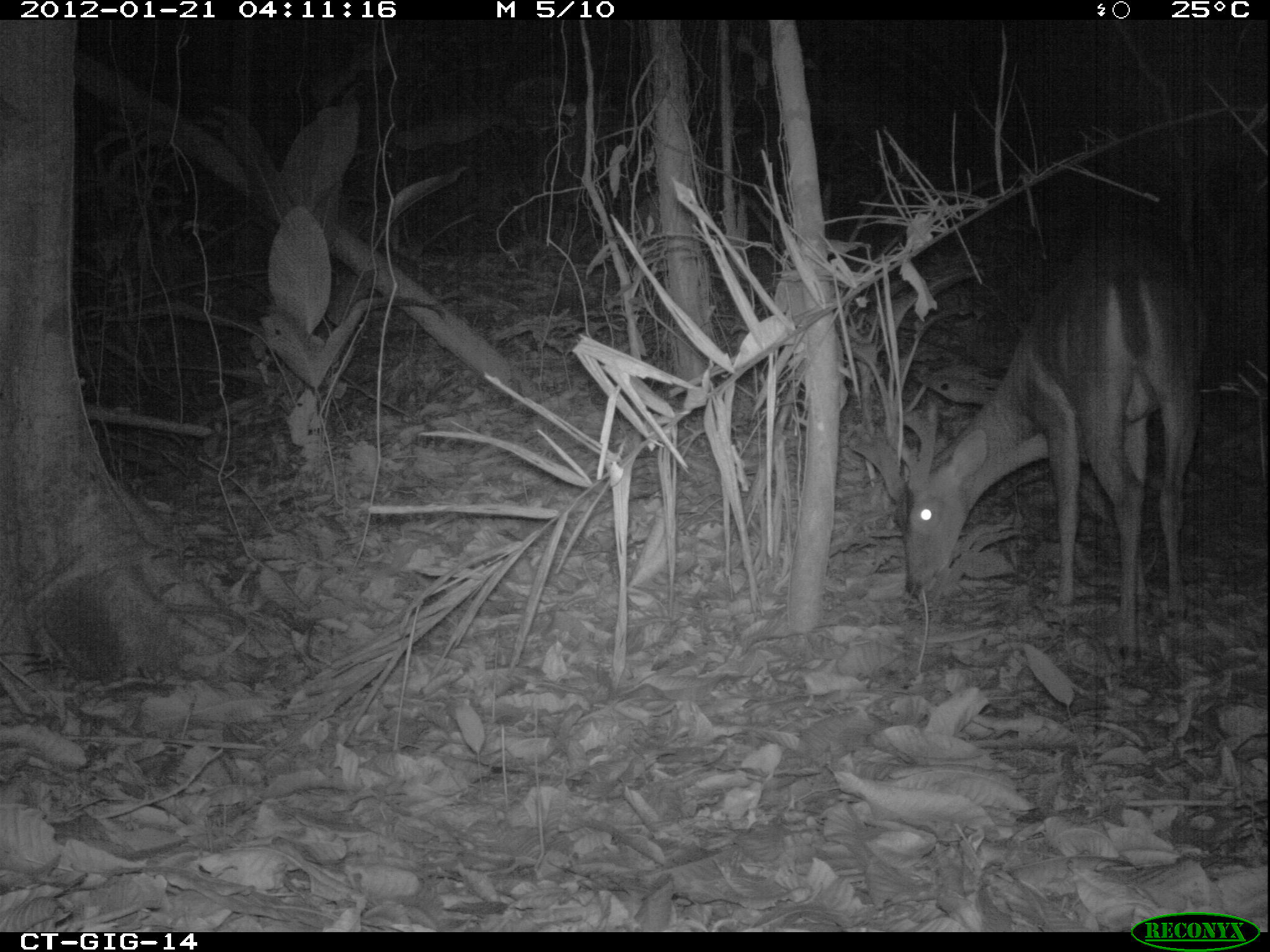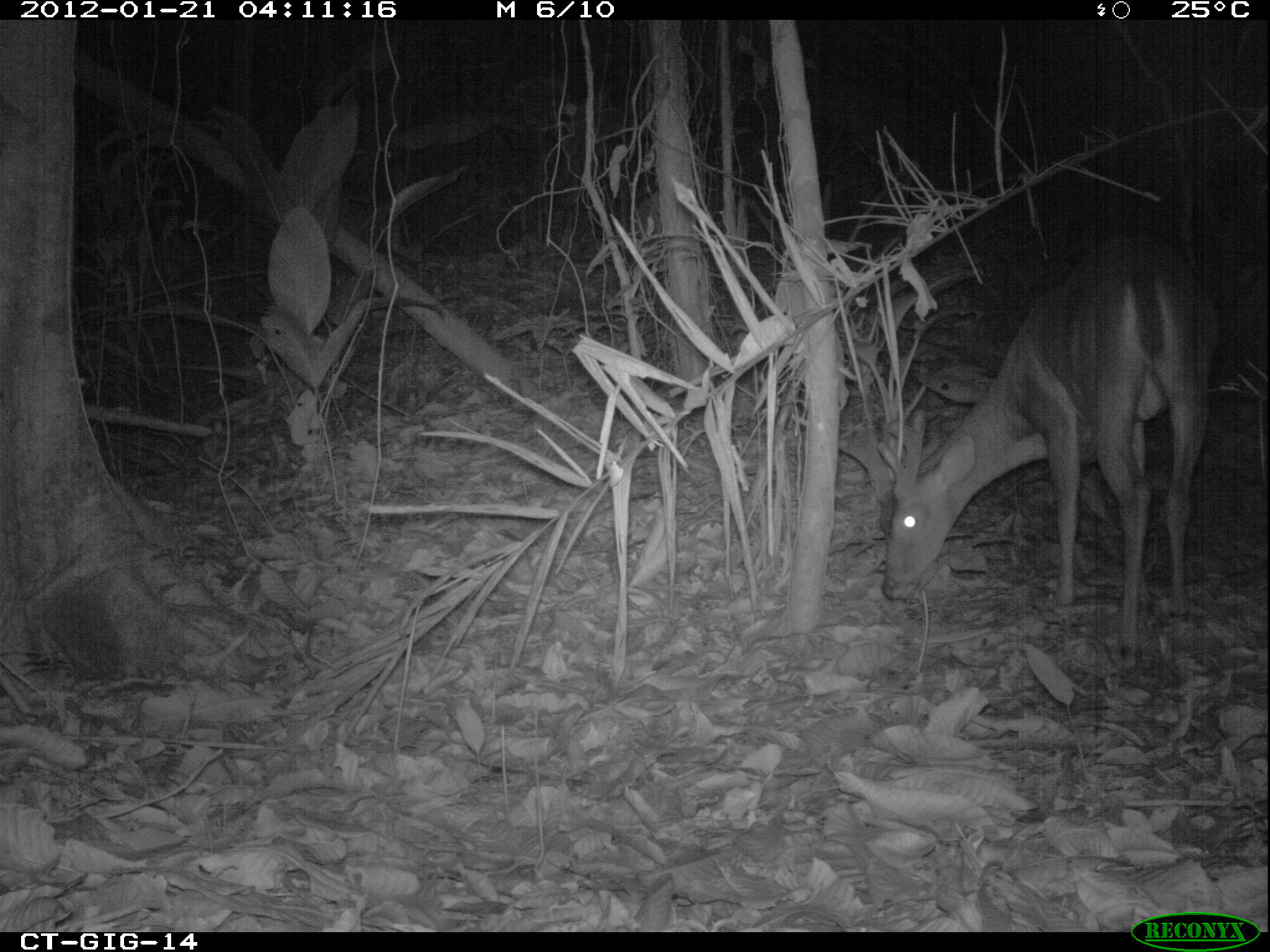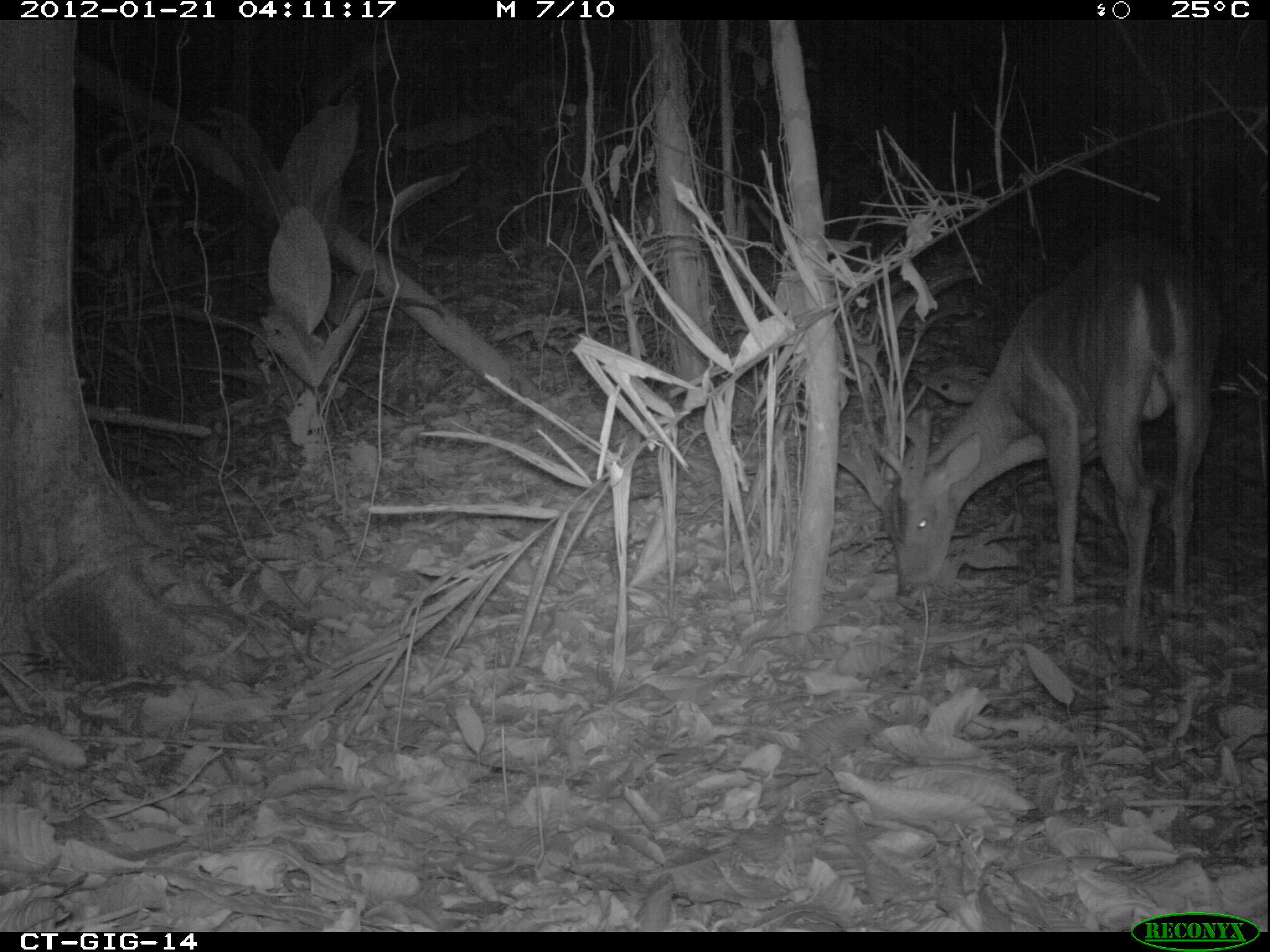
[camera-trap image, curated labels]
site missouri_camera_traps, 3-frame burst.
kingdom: Animalia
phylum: Chordata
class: Mammalia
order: Artiodactyla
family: Cervidae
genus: Odocoileus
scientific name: Odocoileus virginianus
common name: white-tailed deer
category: white tailed deer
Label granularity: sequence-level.